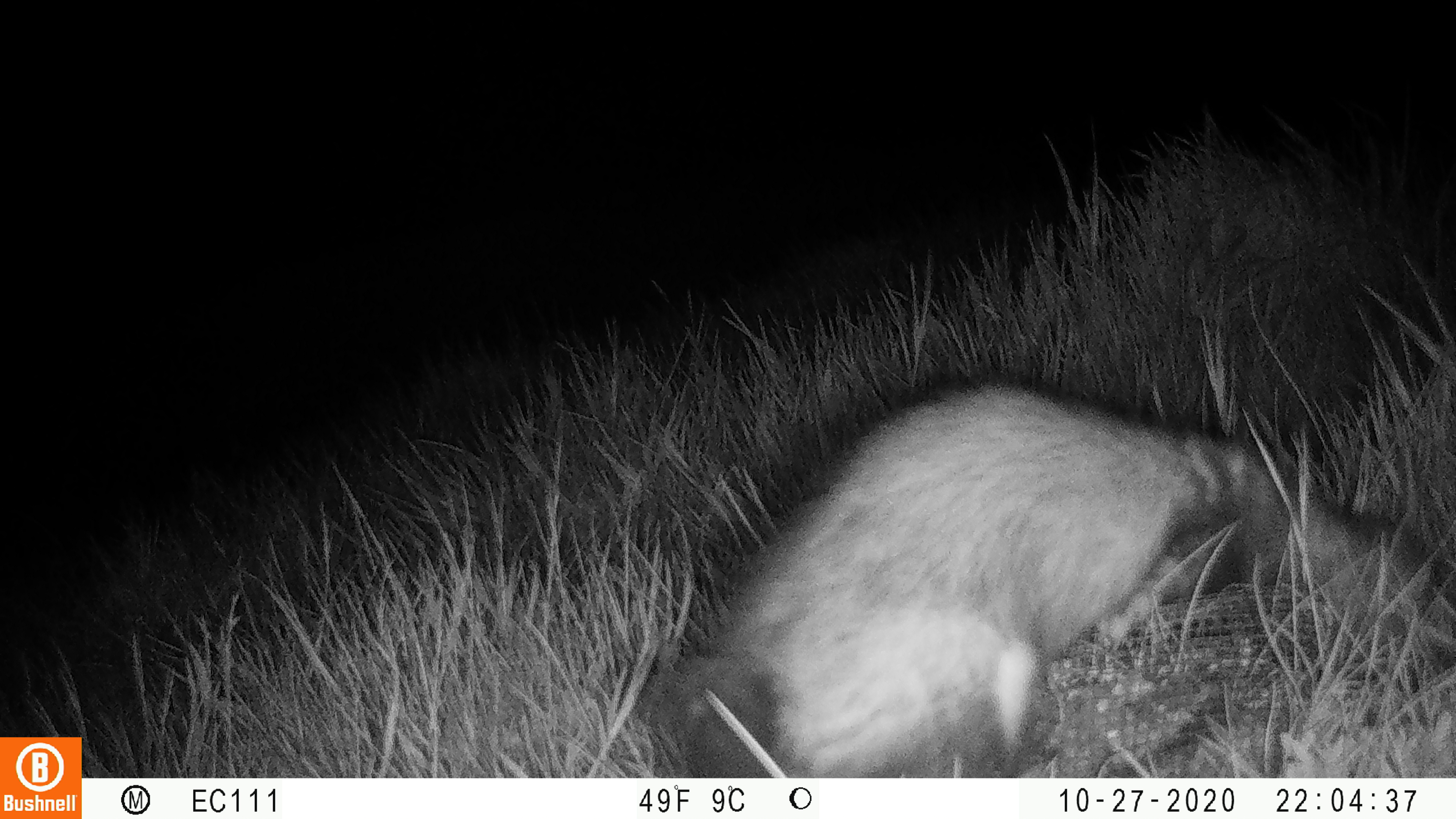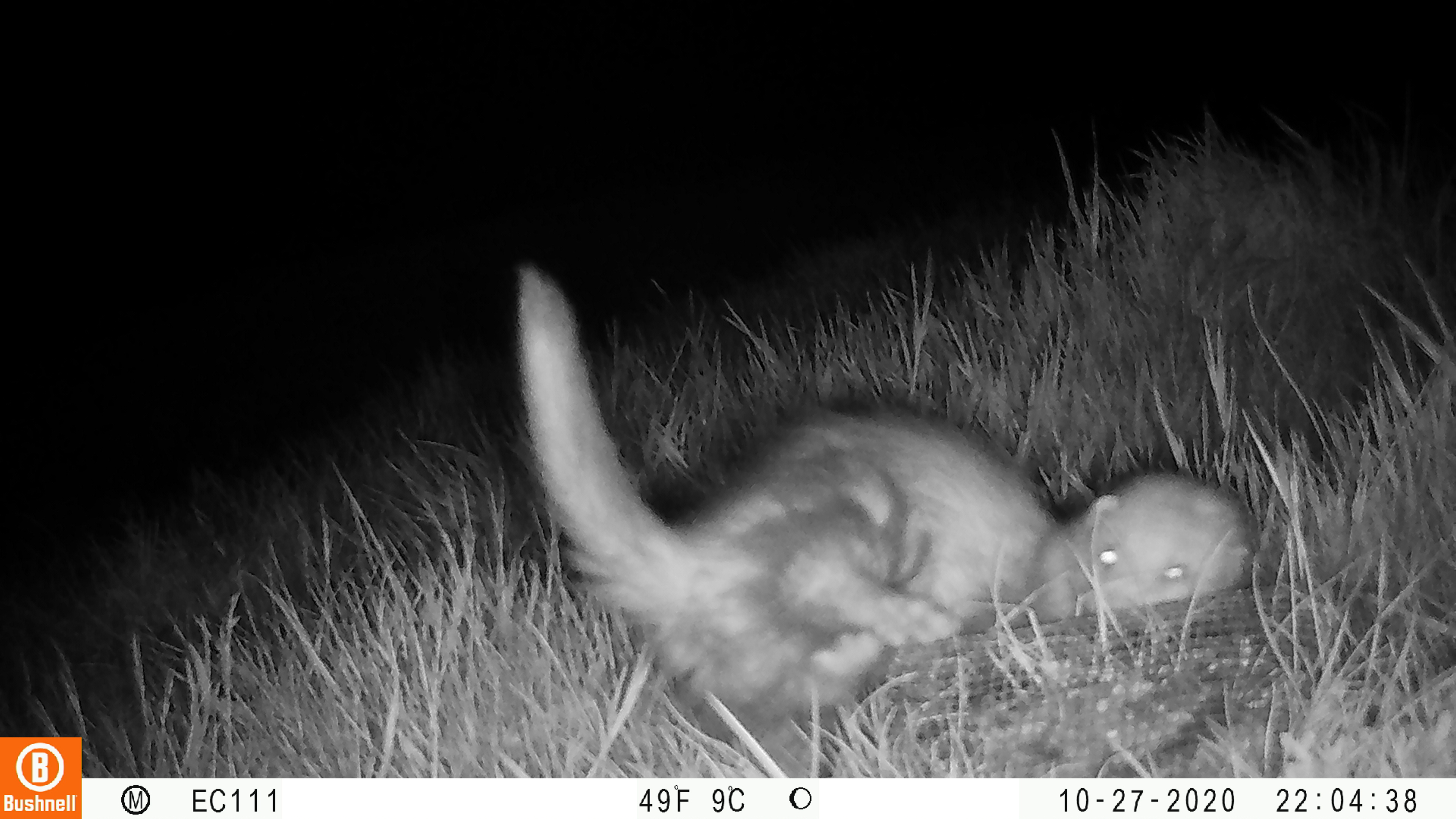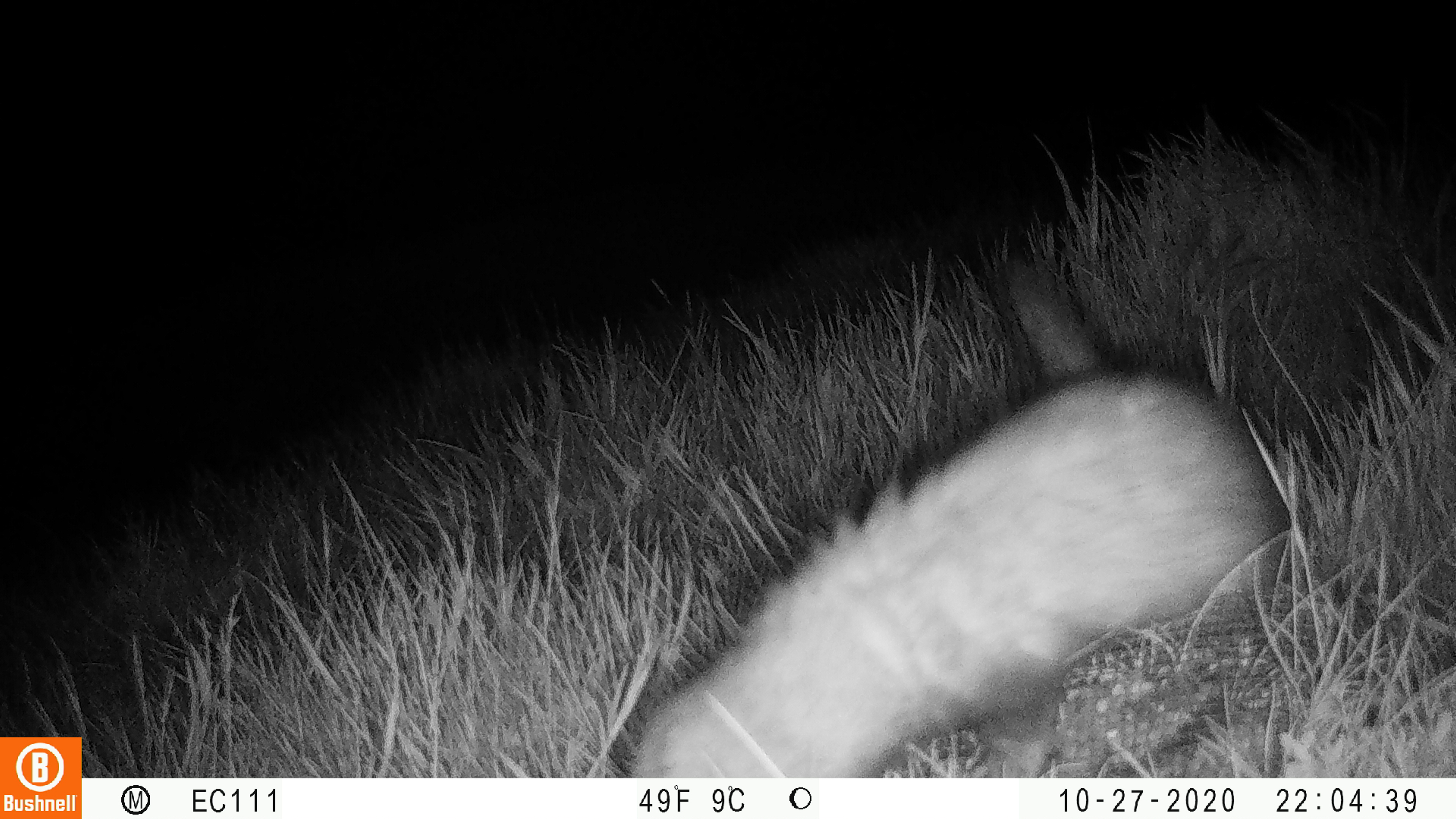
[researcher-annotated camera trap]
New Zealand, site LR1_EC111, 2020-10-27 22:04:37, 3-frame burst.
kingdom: Animalia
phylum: Chordata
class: Mammalia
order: Carnivora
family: Mustelidae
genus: Mustela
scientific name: Mustela furo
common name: ferret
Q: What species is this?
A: Ferret (Mustela furo).